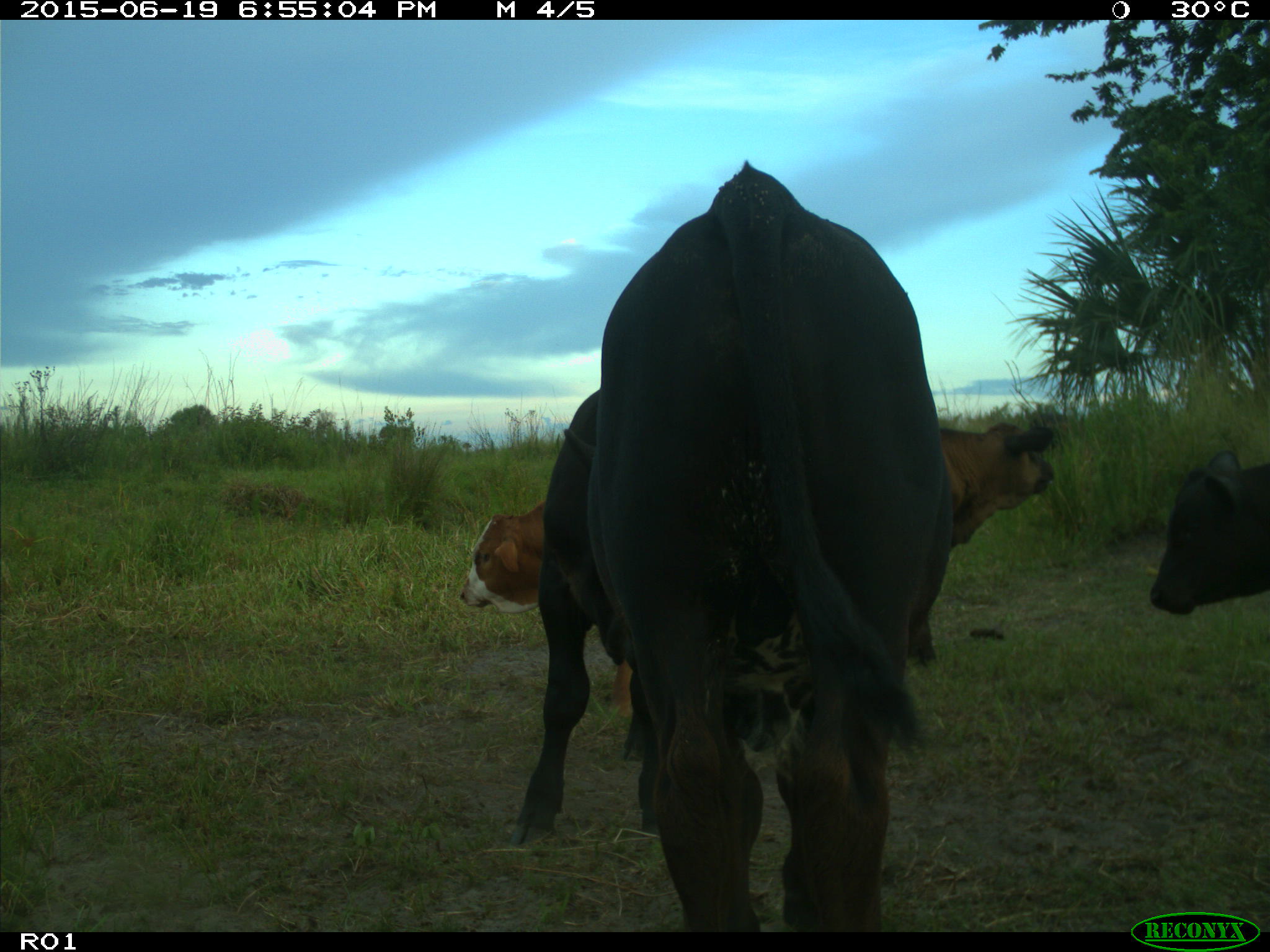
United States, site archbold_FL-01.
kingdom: Animalia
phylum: Chordata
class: Mammalia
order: Artiodactyla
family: Bovidae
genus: Bos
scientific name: Bos taurus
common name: domestic cow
Bos taurus (domestic cow).